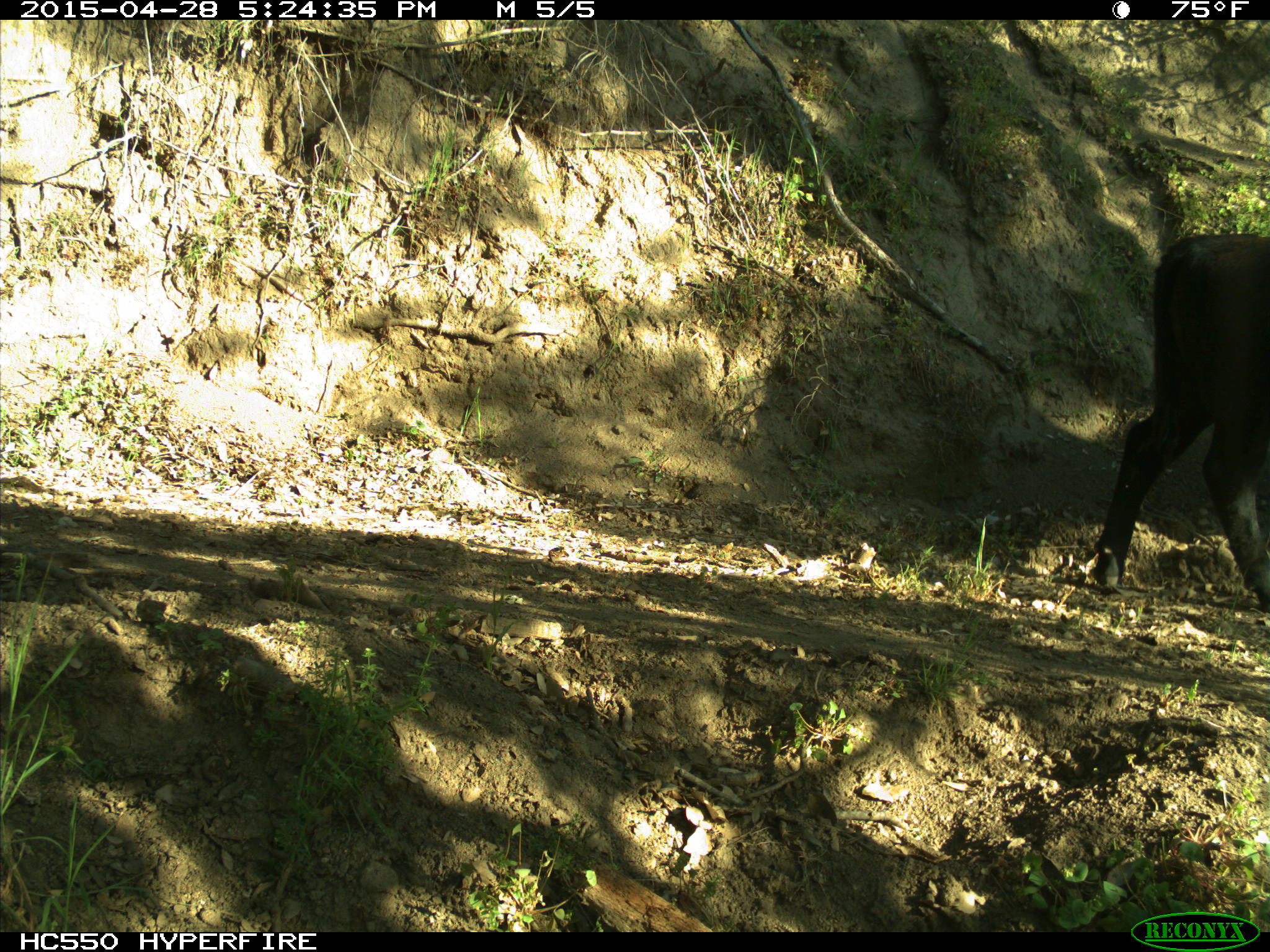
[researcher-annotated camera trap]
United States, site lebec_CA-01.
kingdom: Animalia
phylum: Chordata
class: Mammalia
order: Artiodactyla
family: Bovidae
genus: Bos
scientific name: Bos taurus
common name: domestic cow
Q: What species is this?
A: Bos taurus (domestic cow).